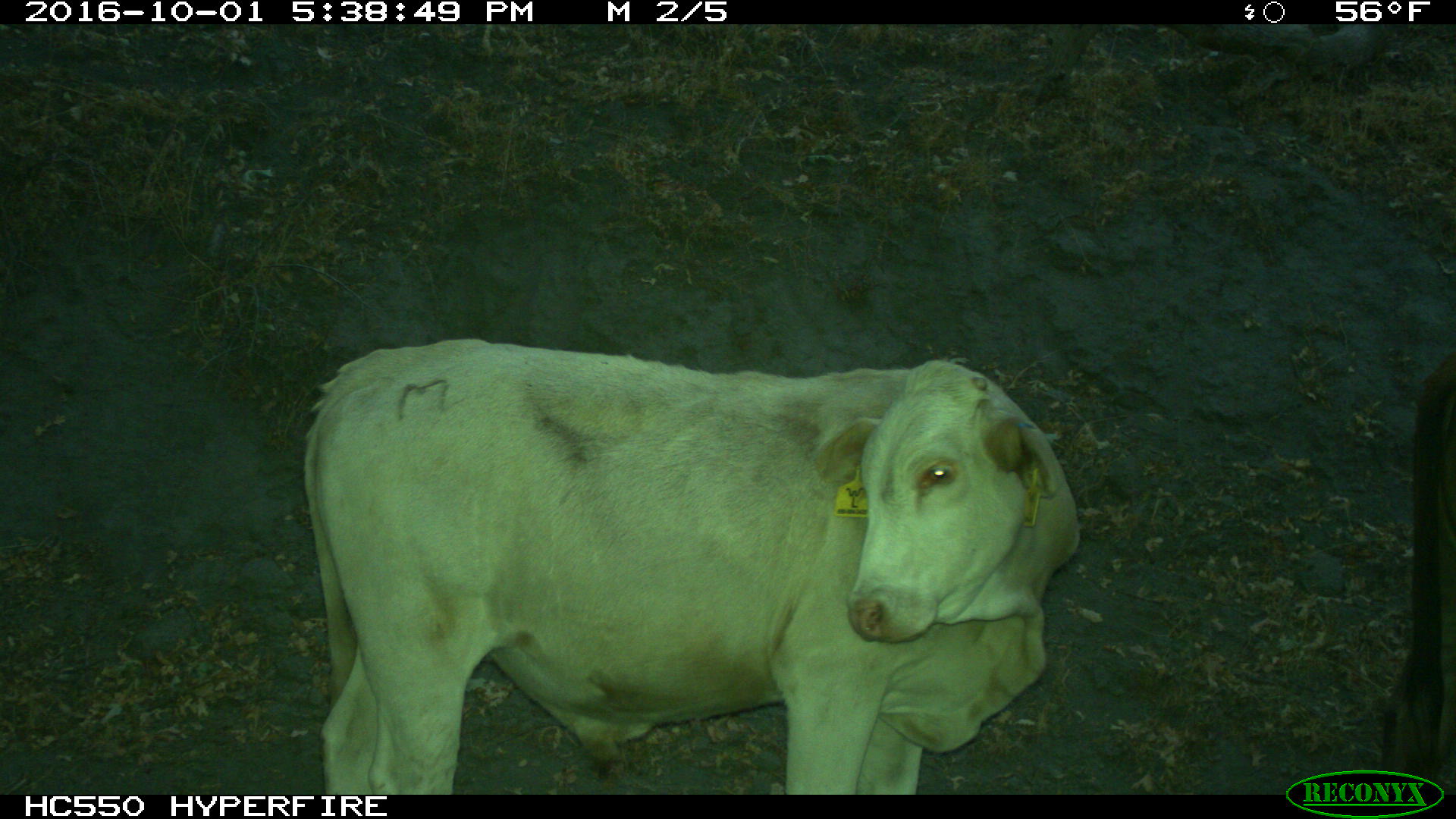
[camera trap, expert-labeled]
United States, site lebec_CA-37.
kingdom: Animalia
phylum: Chordata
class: Mammalia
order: Artiodactyla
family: Bovidae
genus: Bos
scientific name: Bos taurus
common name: domestic cow